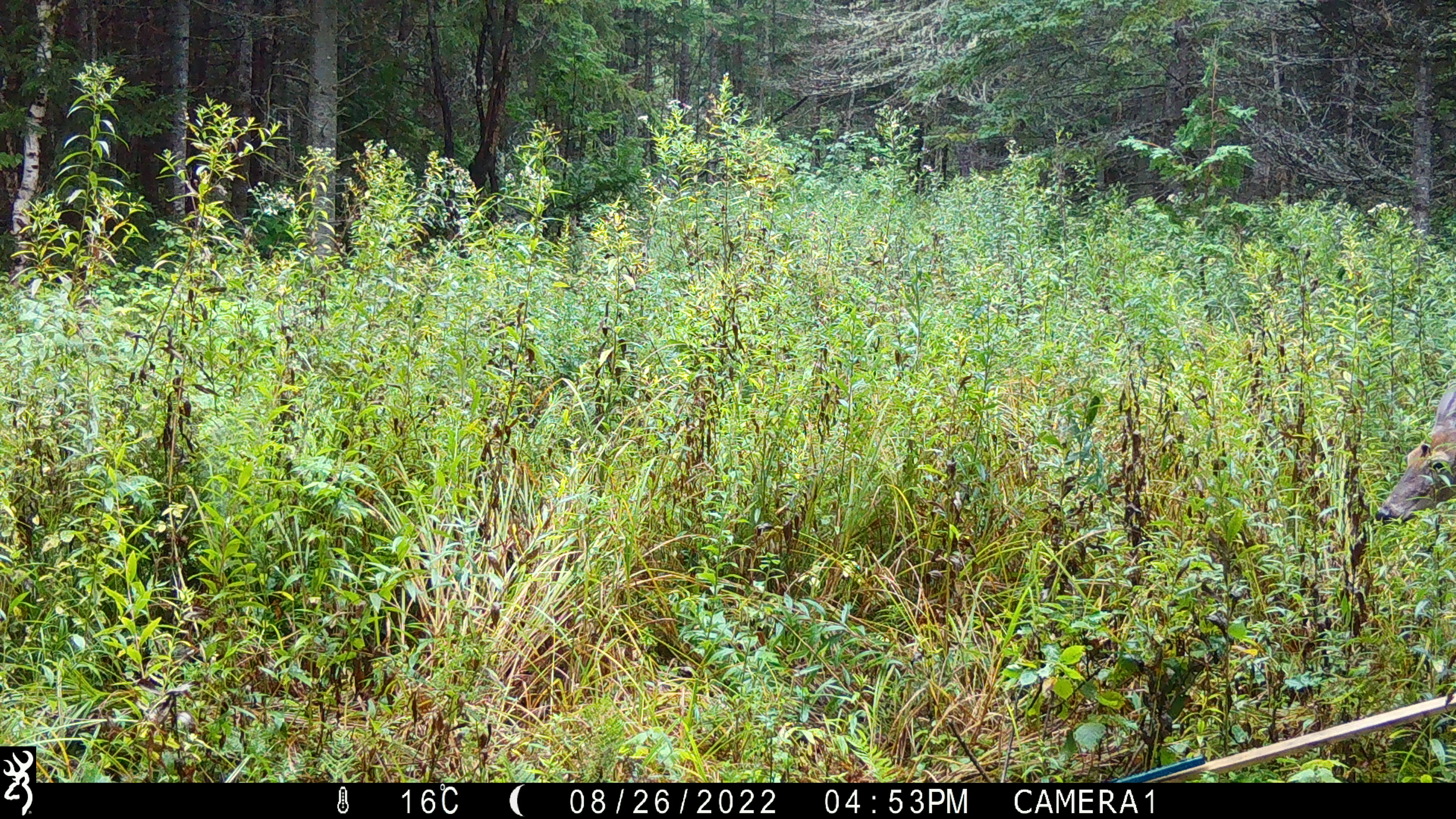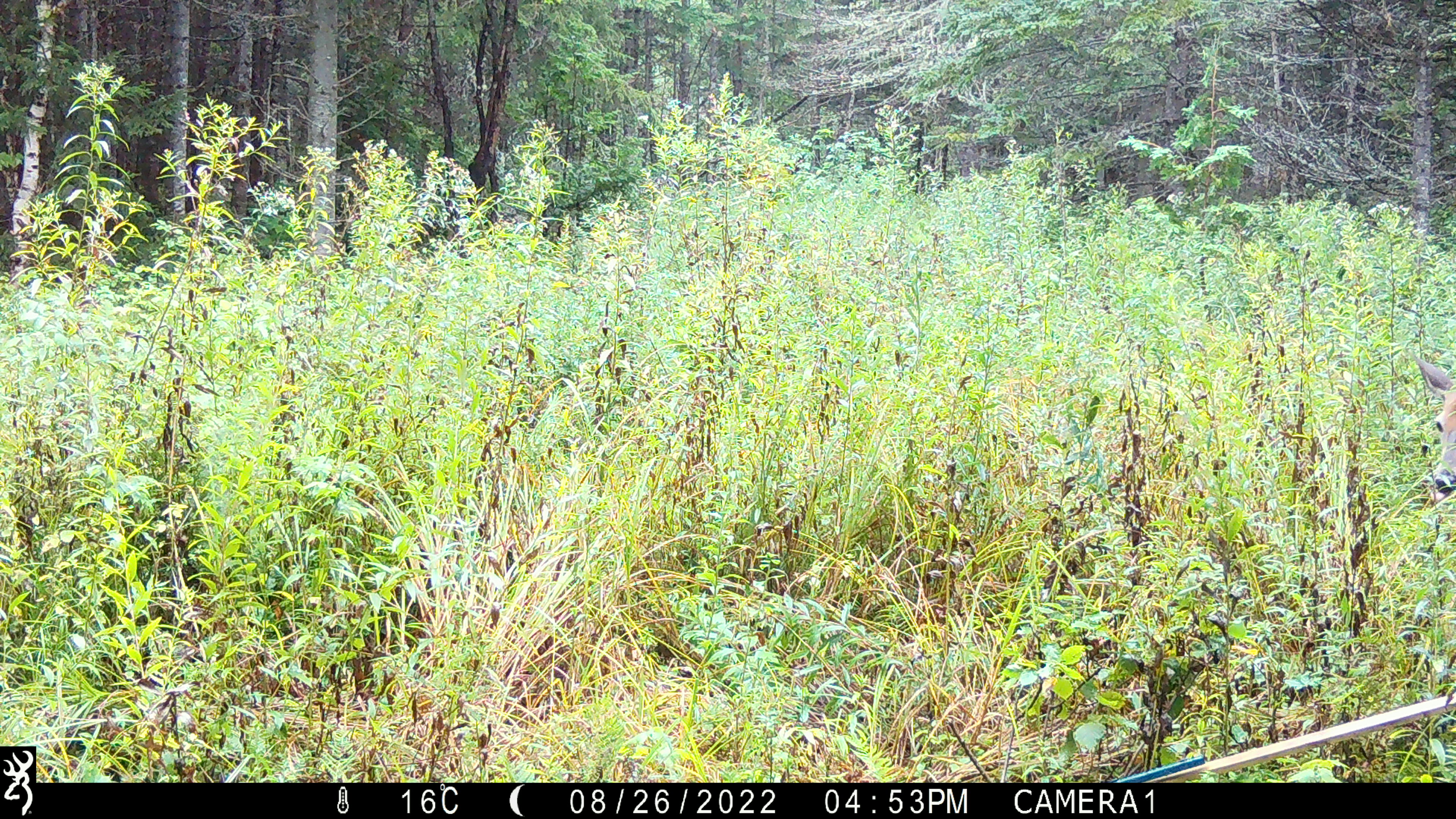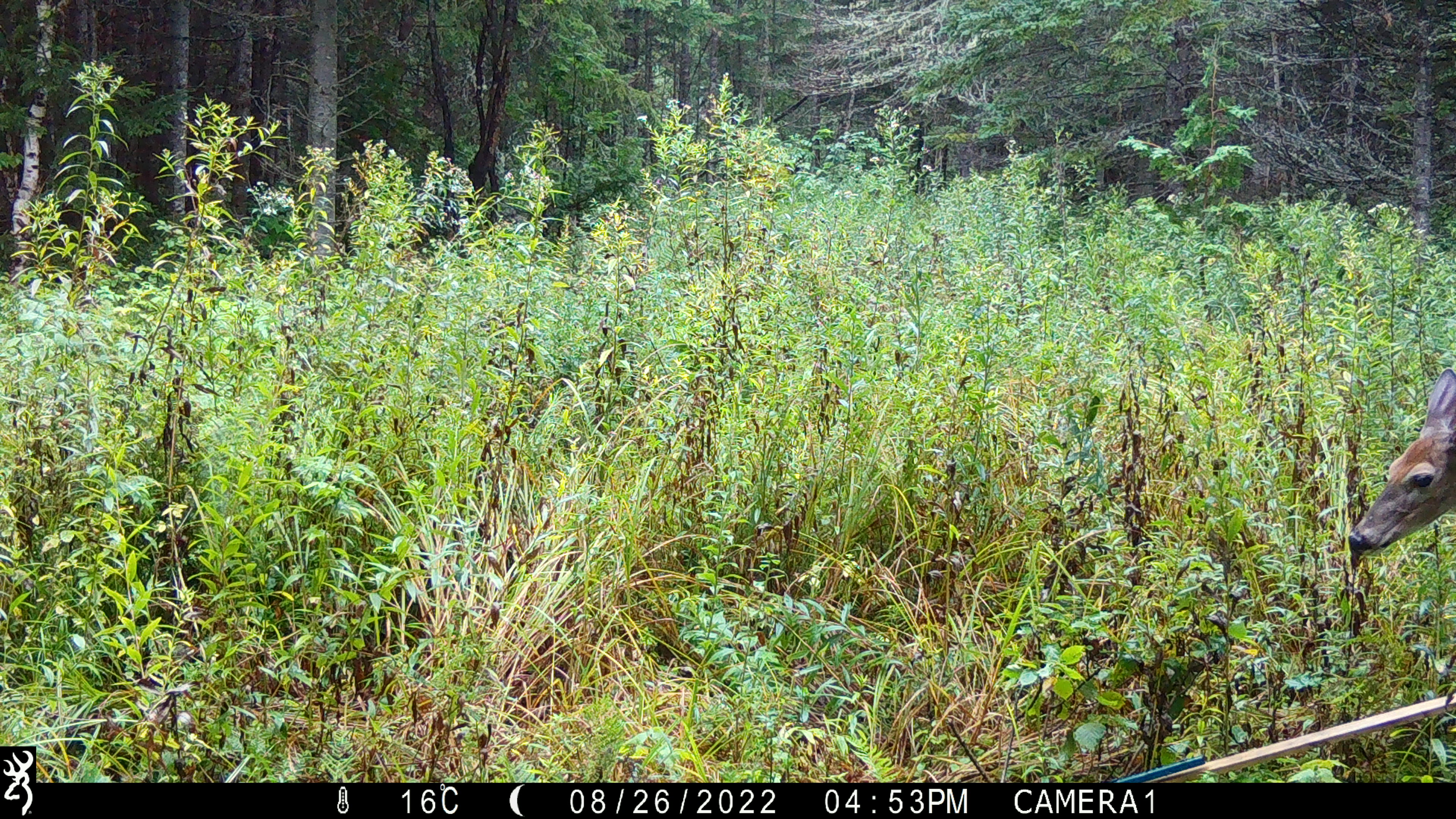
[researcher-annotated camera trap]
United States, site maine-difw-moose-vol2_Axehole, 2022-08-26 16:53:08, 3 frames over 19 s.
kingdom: Animalia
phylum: Chordata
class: Mammalia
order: Artiodactyla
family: Cervidae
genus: Odocoileus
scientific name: Odocoileus virginianus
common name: white-tailed deer